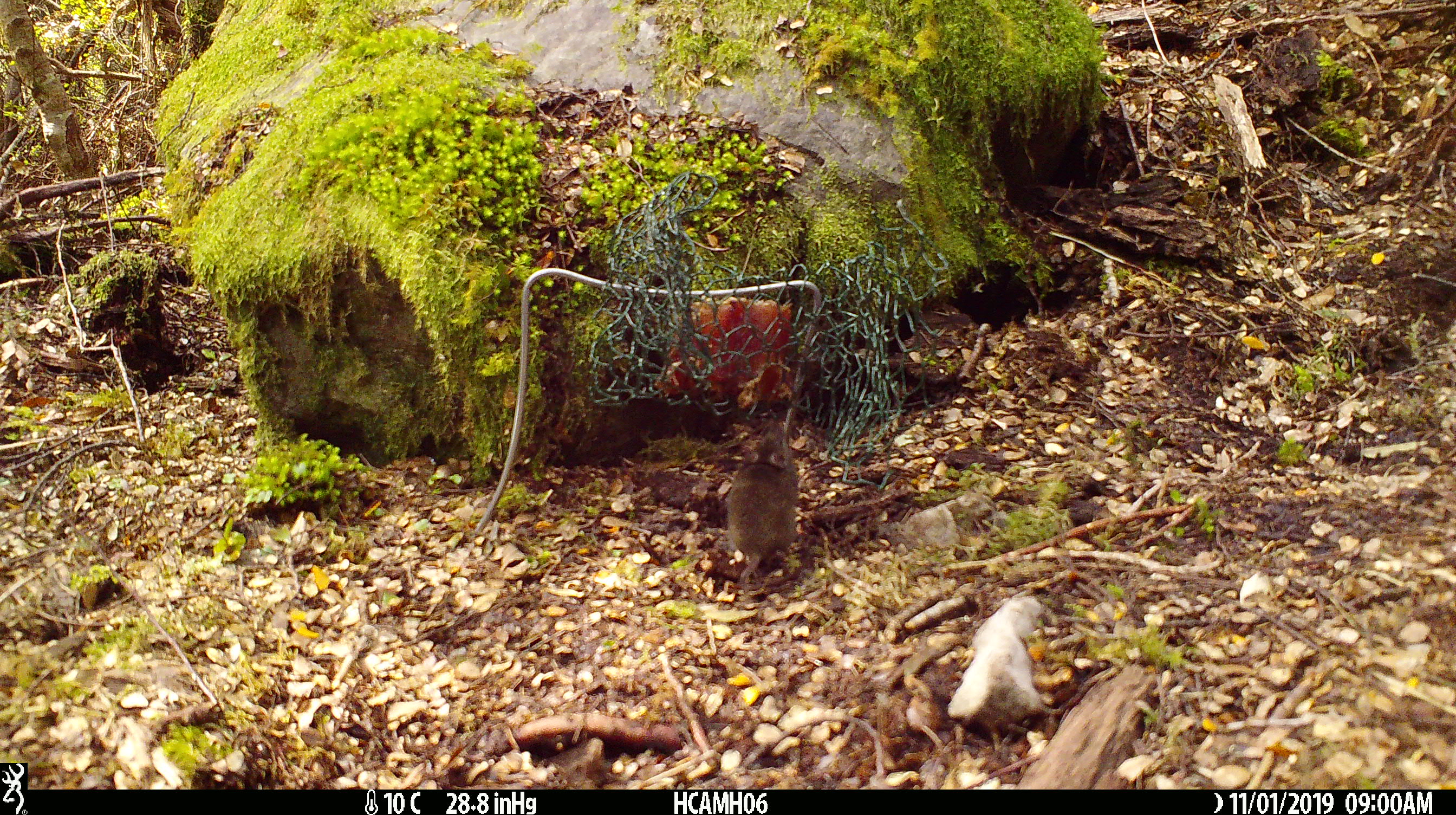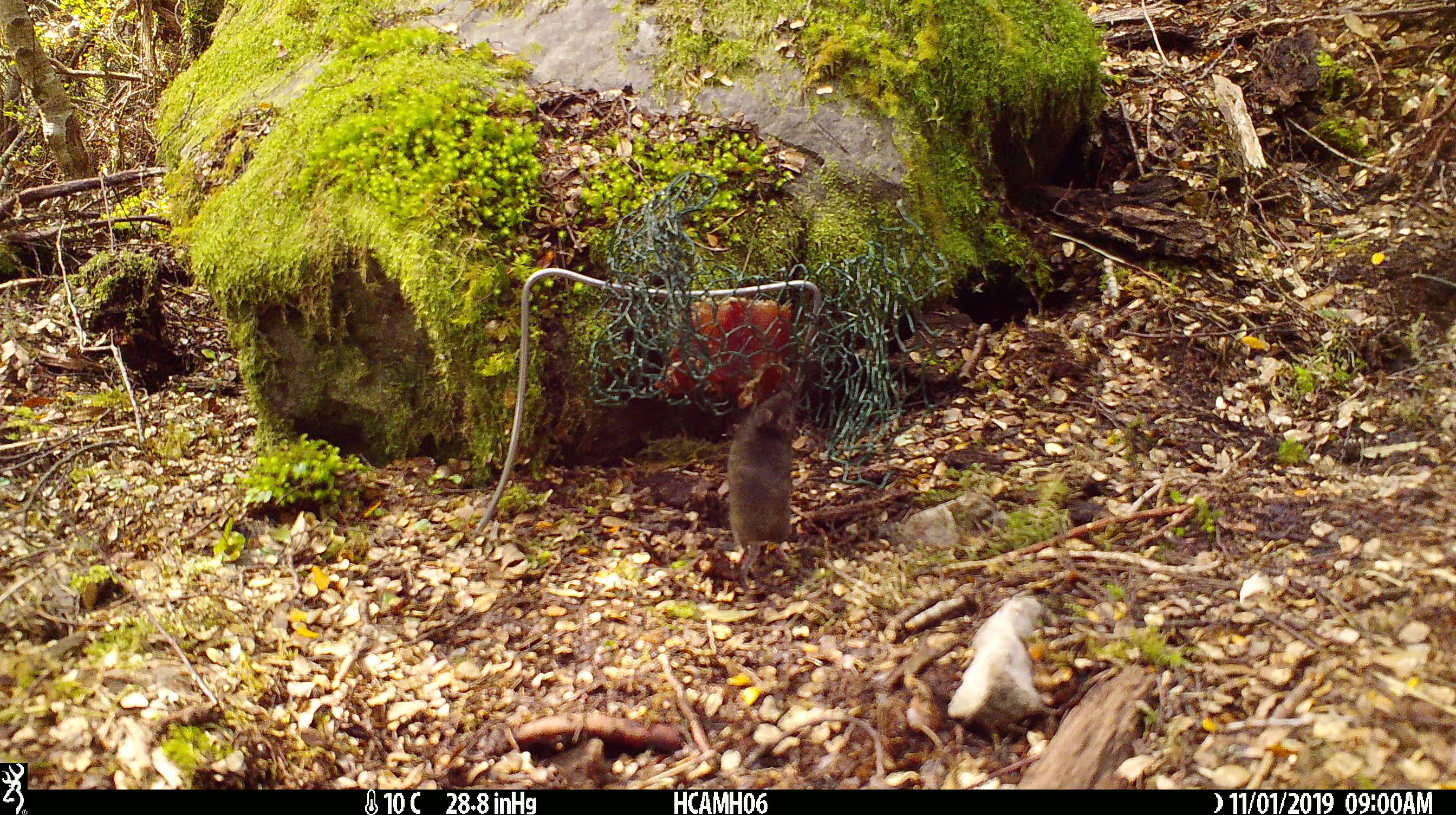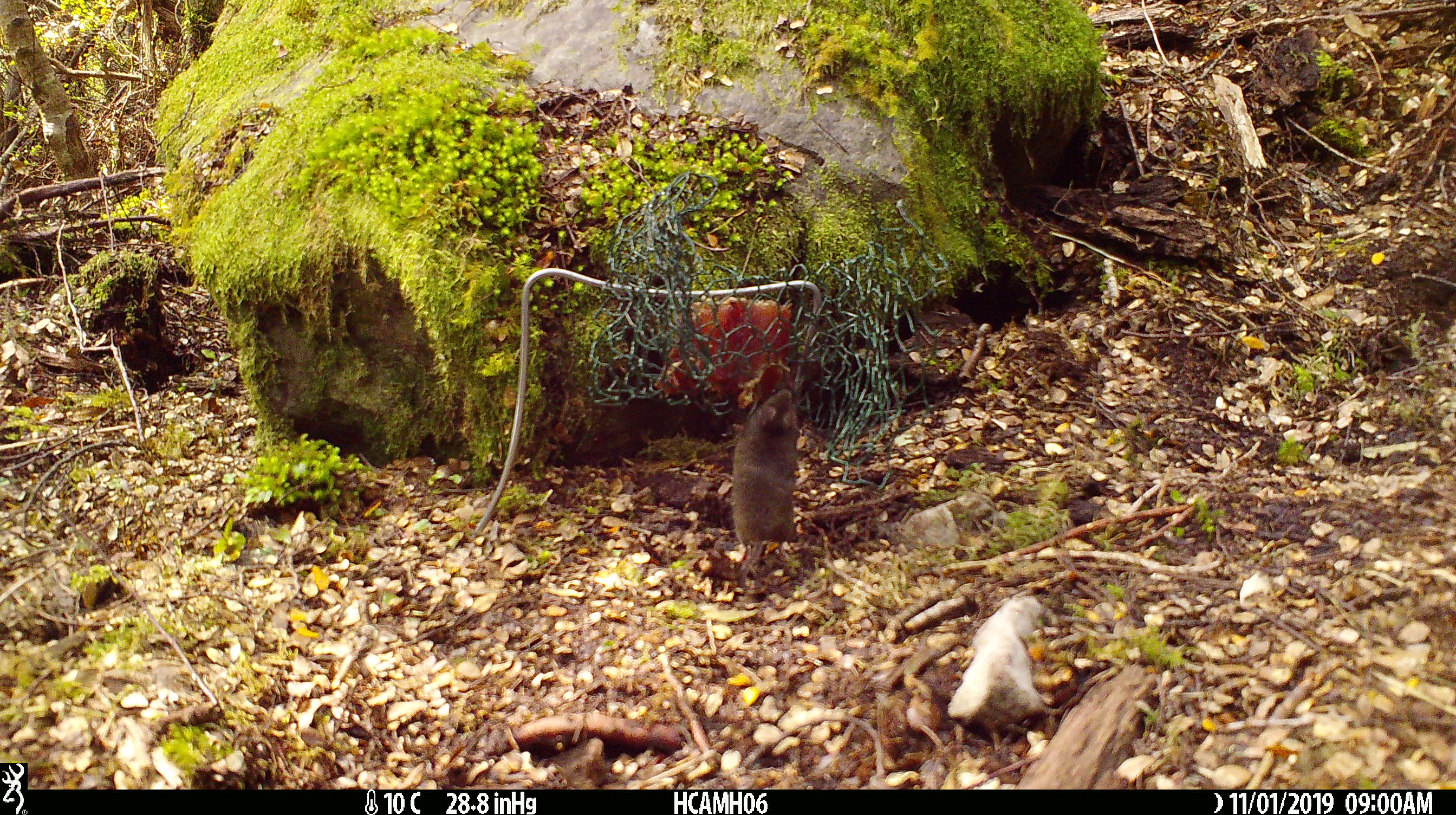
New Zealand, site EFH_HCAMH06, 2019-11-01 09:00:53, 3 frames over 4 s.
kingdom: Animalia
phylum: Chordata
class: Mammalia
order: Rodentia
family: Muridae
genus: Mus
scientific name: Mus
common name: mouse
Mouse (Mus).